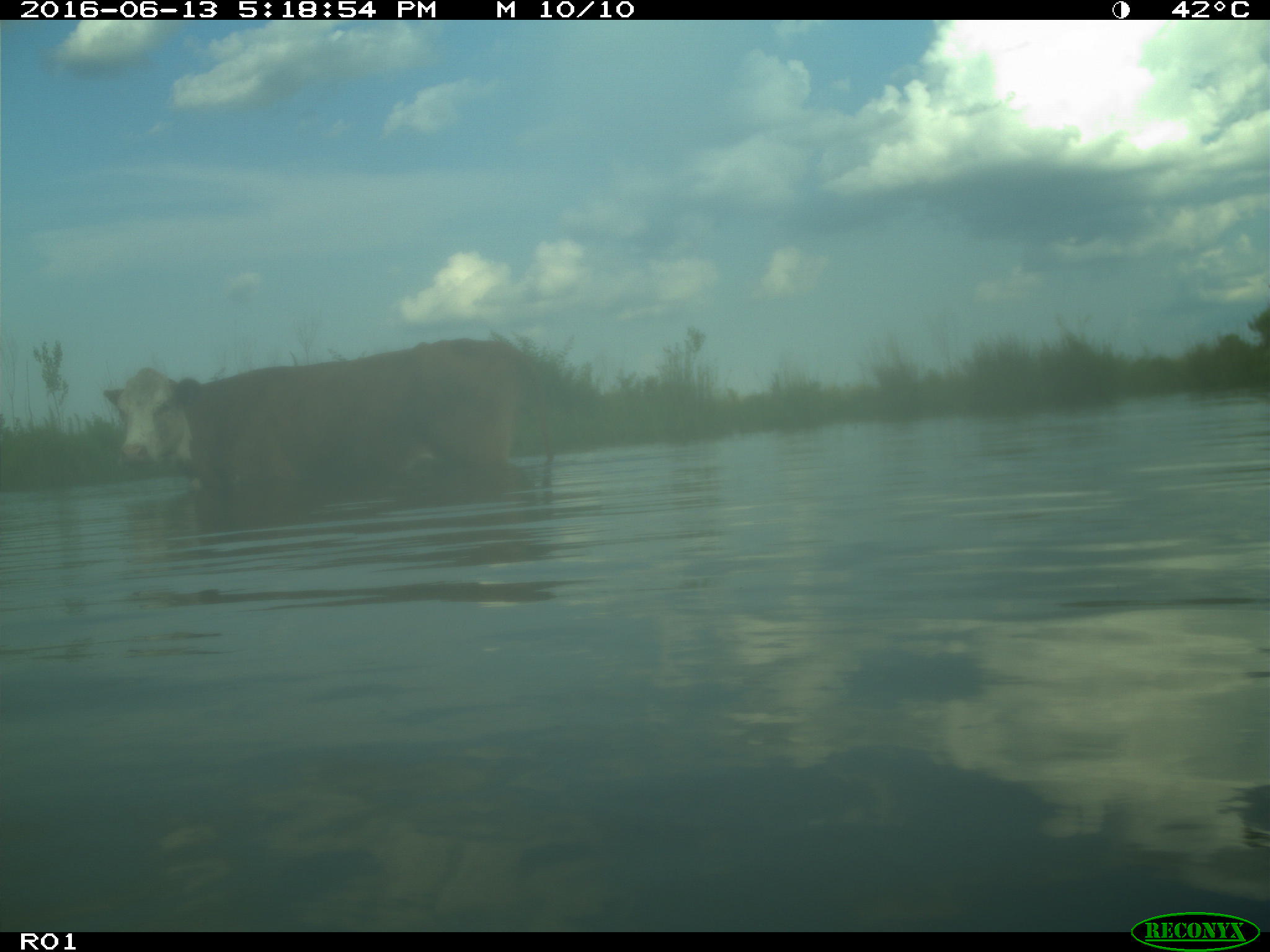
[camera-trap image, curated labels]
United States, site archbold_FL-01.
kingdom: Animalia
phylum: Chordata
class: Mammalia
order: Artiodactyla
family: Bovidae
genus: Bos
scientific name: Bos taurus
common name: domestic cow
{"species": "Bos taurus (domestic cow)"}